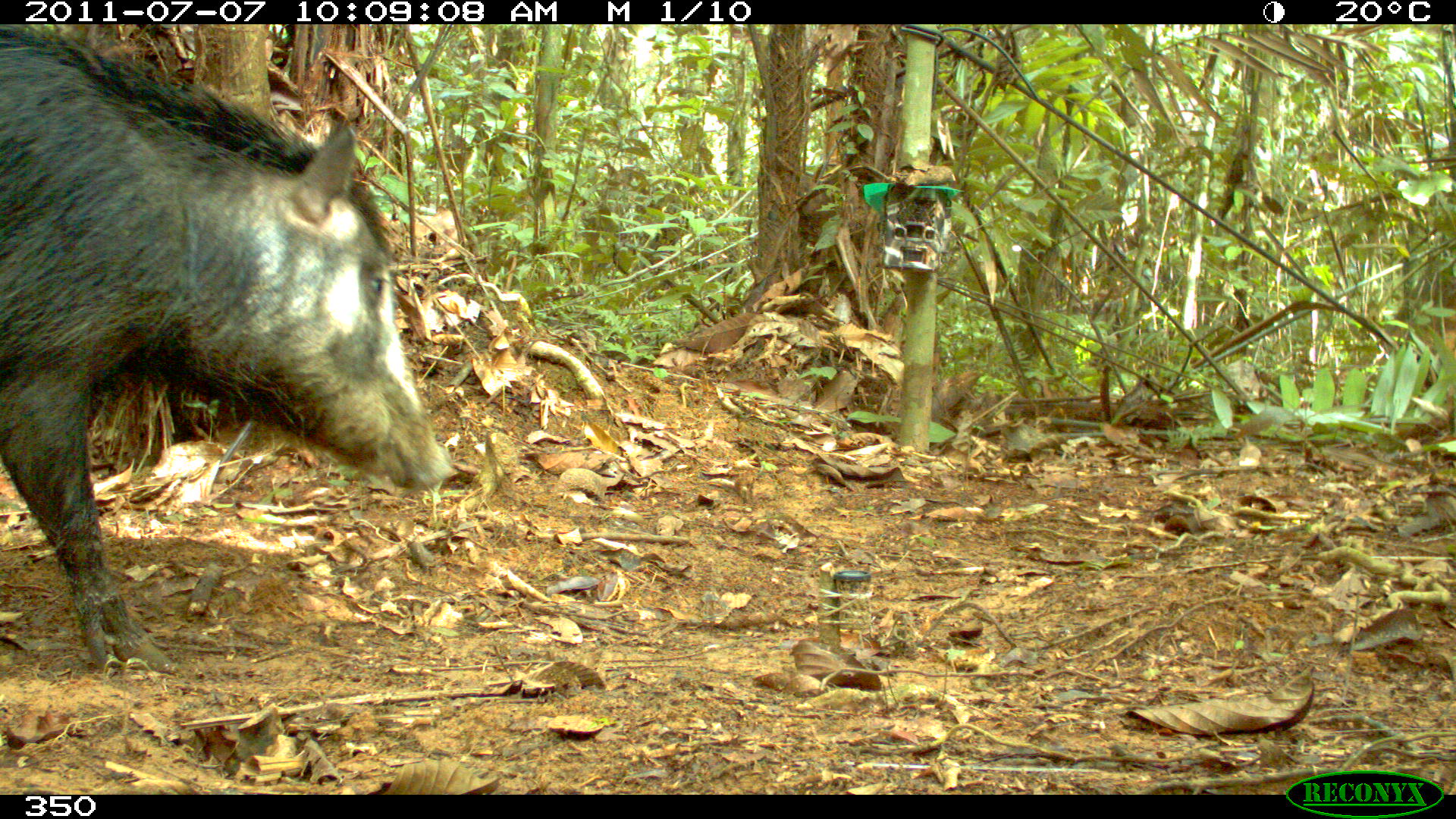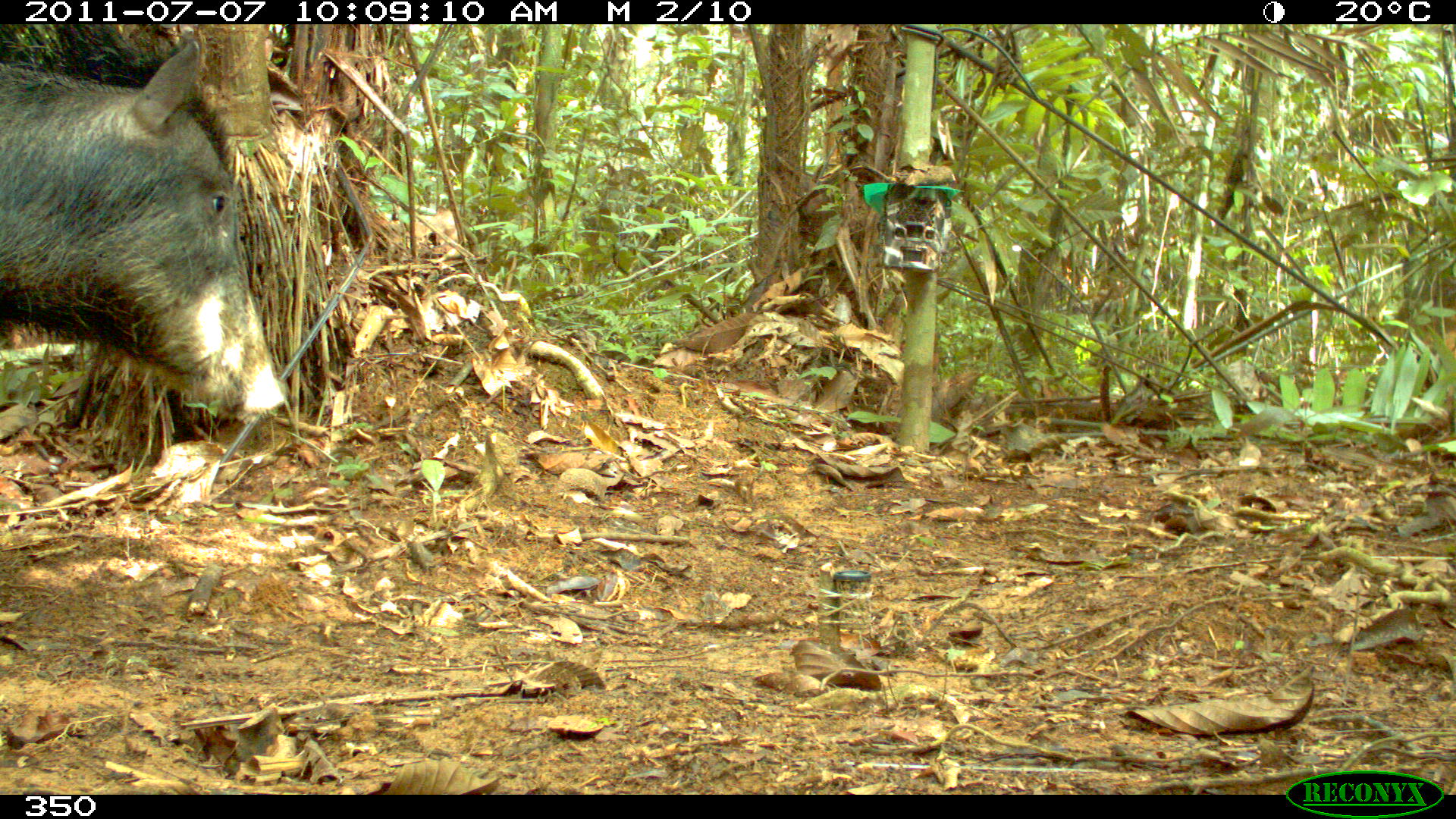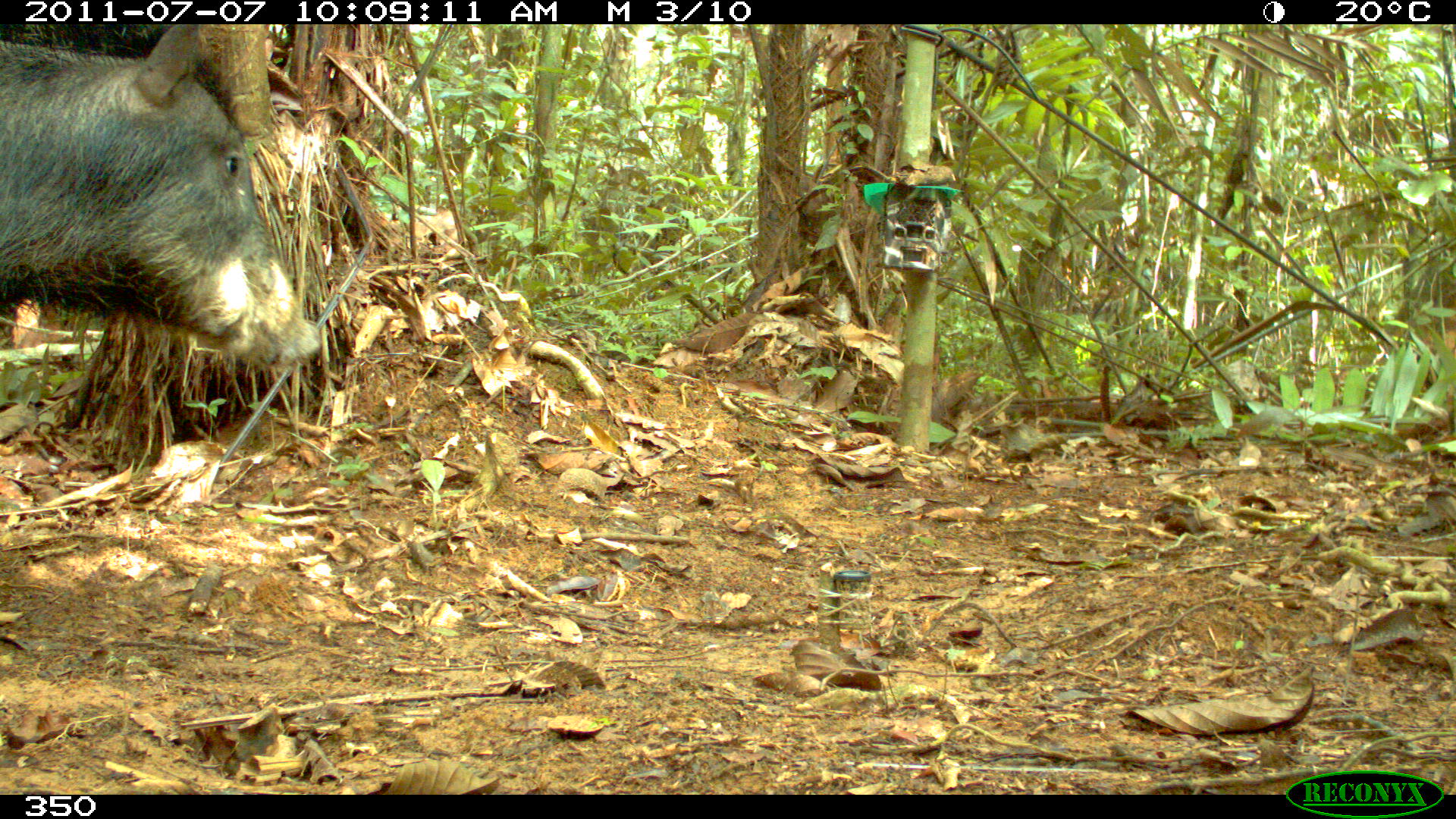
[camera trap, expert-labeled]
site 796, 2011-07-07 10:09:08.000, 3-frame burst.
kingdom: Animalia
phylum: Chordata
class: Mammalia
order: Artiodactyla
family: Tayassuidae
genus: Tayassu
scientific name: Tayassu pecari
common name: white-lipped peccary